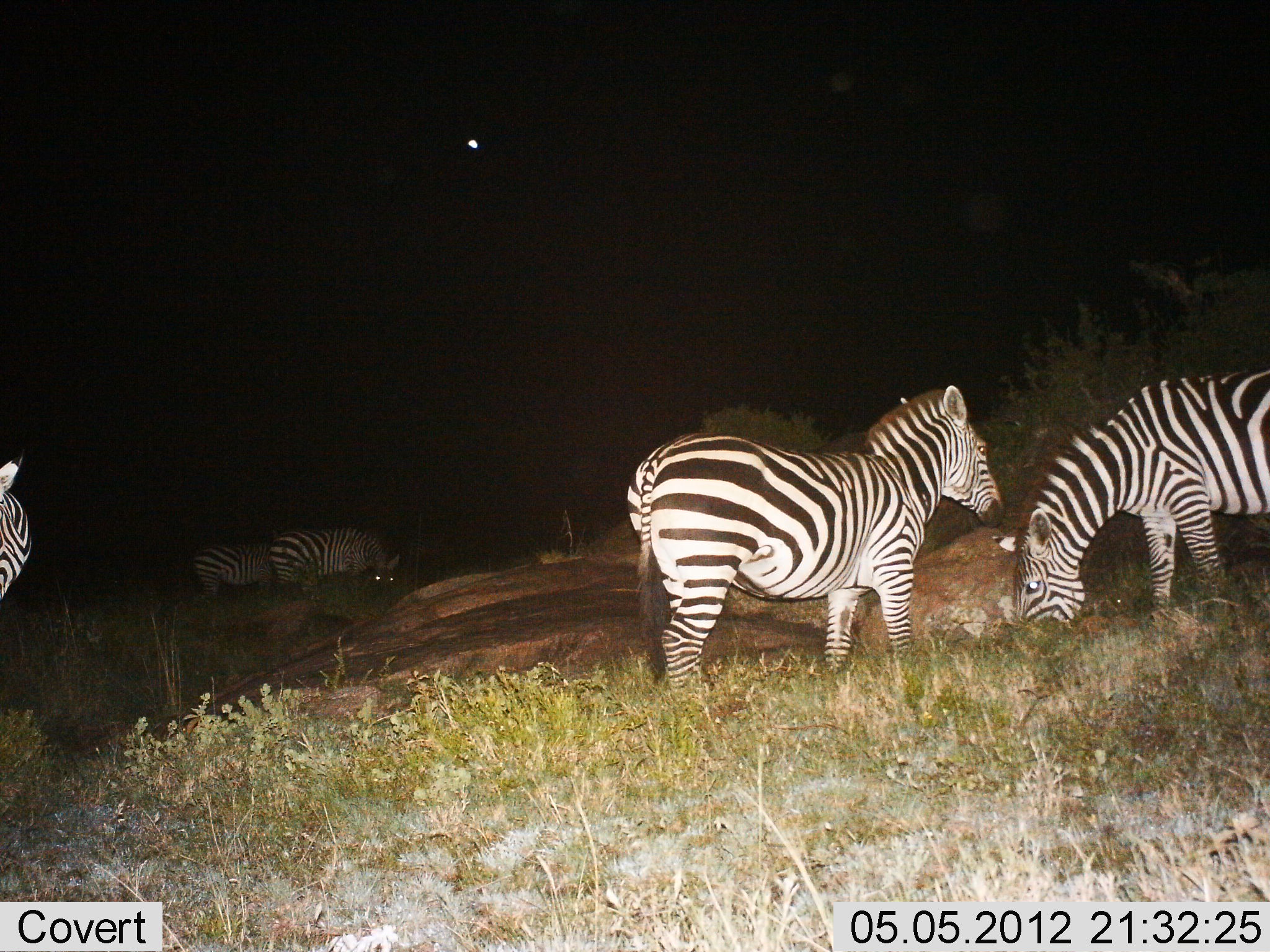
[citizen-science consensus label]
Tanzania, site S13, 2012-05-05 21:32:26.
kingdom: Animalia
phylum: Chordata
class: Mammalia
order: Perissodactyla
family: Equidae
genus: Equus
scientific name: Equus quagga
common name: plains zebra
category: zebra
Zebra (plains zebra) (Equus quagga), count 5. Behavior (volunteer vote fractions): standing 60%, resting 10%, moving 30%, interacting 0%. Young present (vote fraction): 0%. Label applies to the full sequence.